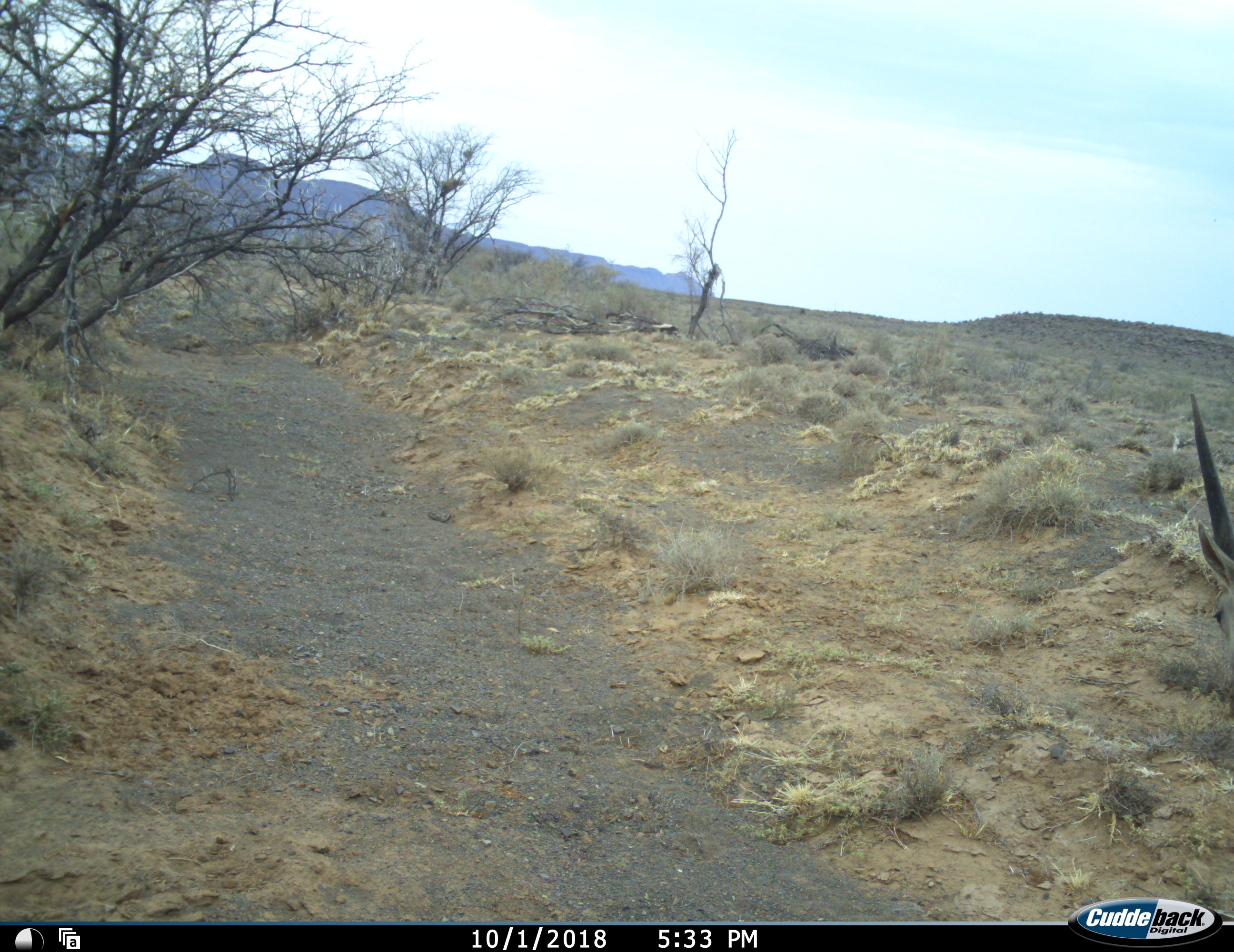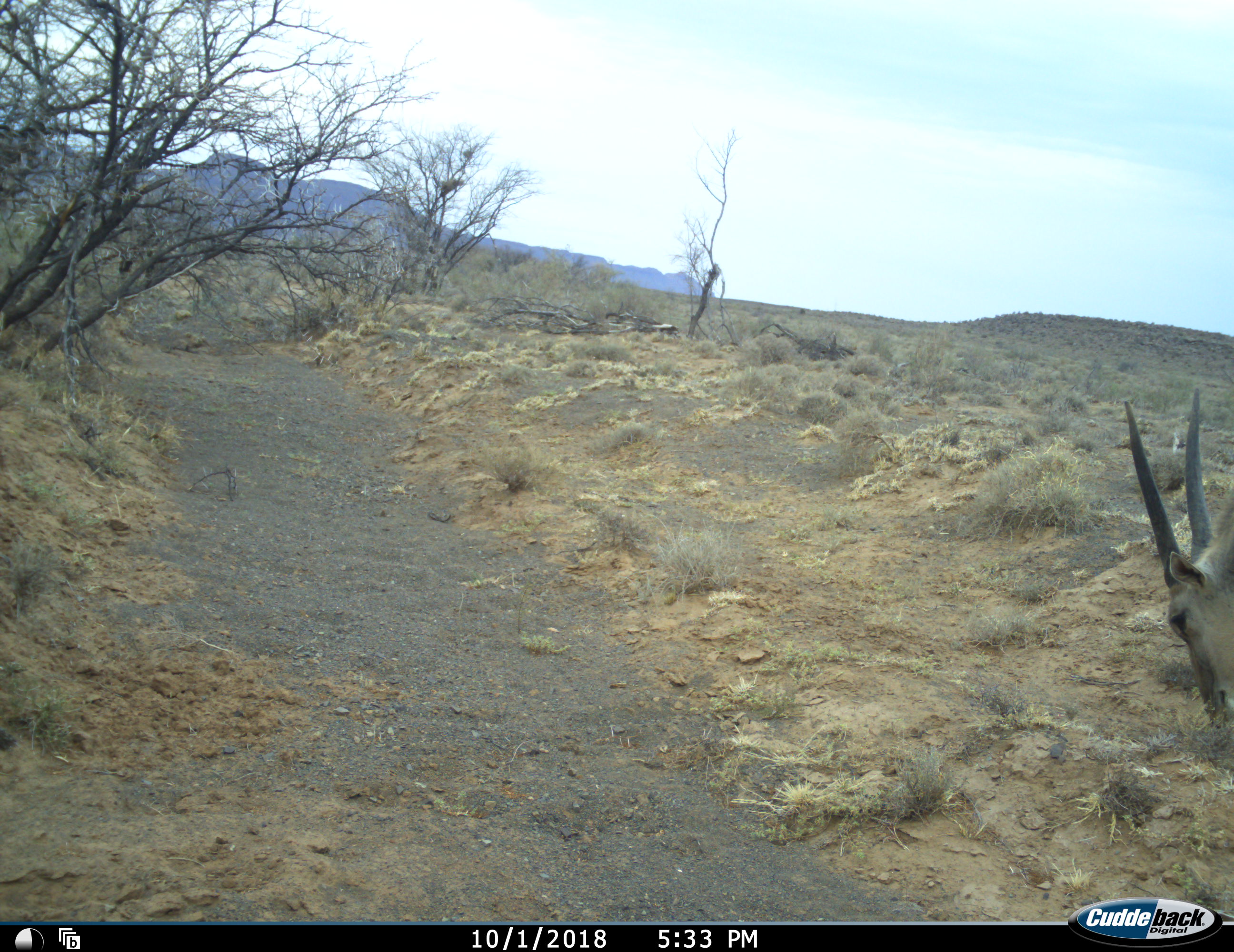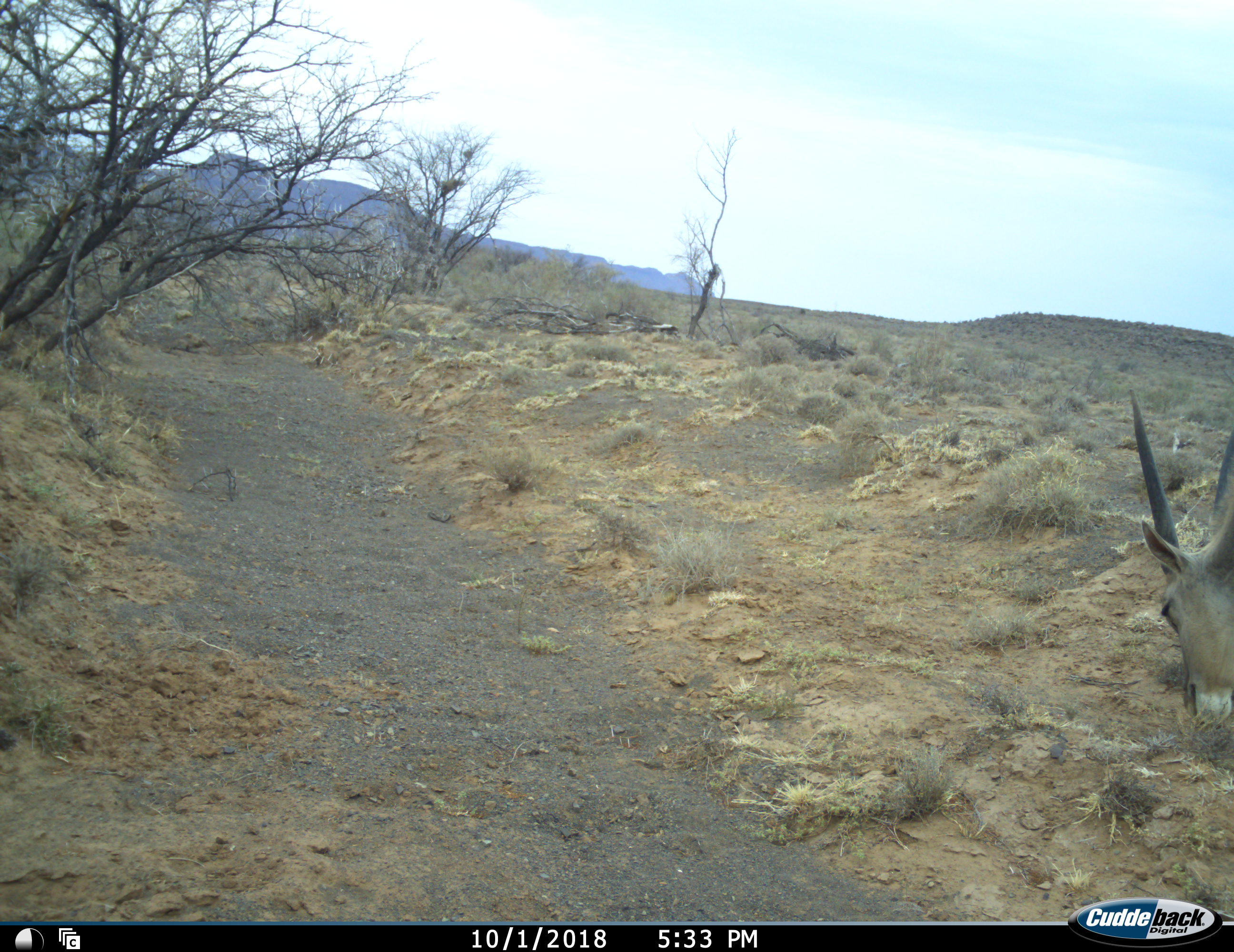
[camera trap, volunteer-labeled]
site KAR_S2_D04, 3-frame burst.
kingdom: Animalia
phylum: Chordata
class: Mammalia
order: Artiodactyla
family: Bovidae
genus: Tragelaphus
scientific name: Tragelaphus oryx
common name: eland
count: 1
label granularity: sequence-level